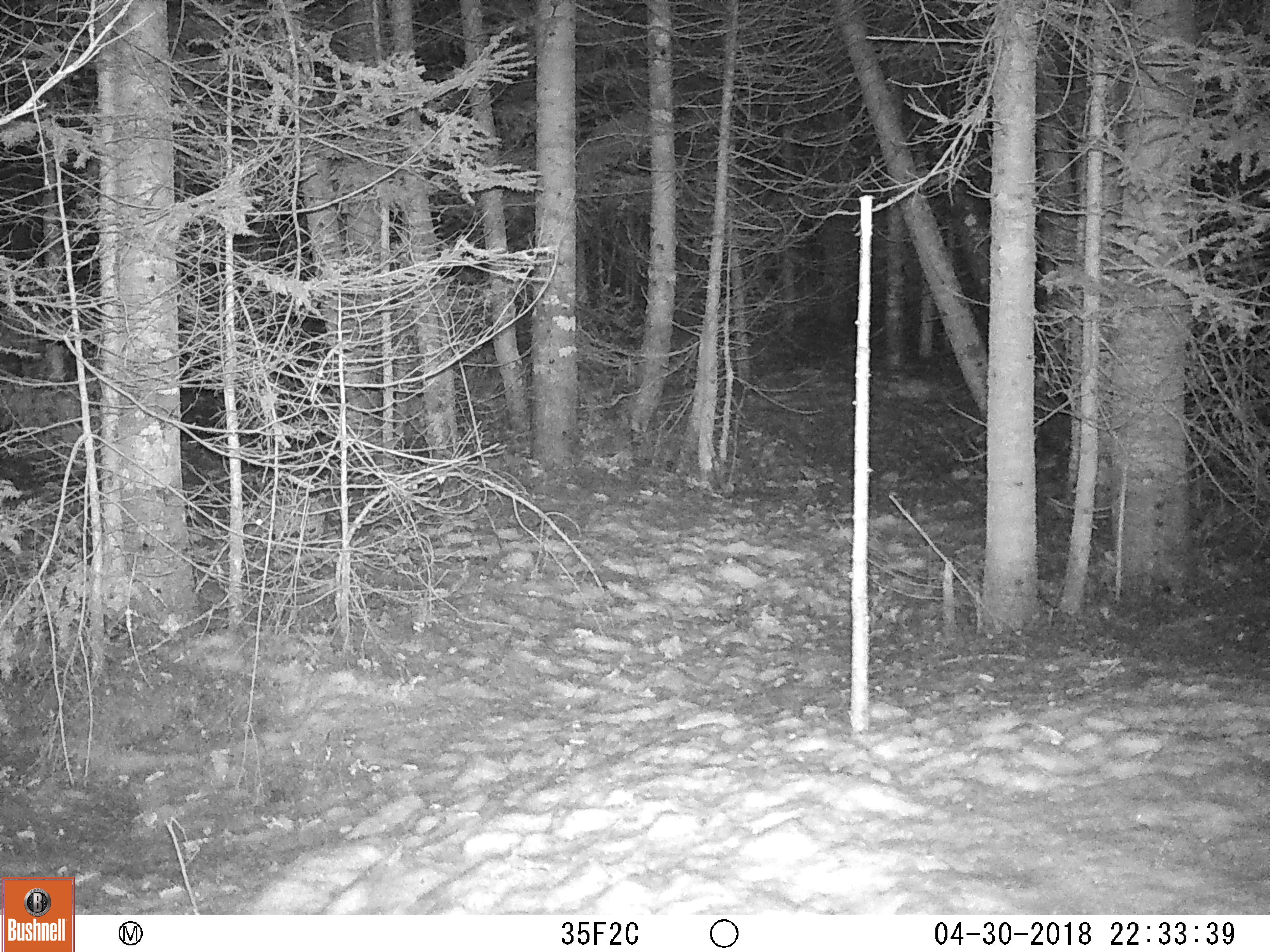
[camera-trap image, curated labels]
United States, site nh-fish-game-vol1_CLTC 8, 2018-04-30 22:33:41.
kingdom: Animalia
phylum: Chordata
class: Mammalia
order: Lagomorpha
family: Leporidae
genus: Lepus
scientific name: Lepus americanus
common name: snowshoe hare